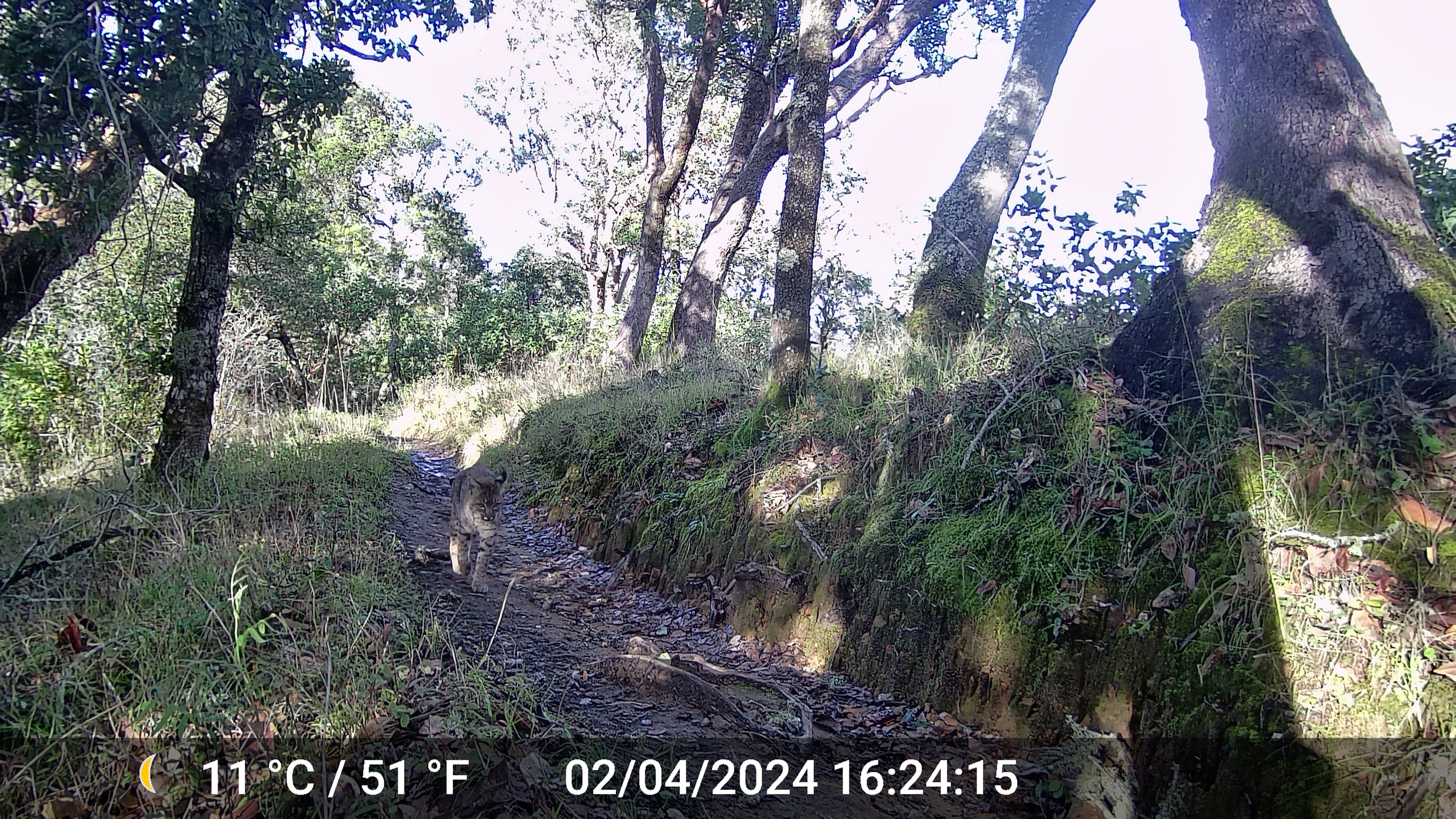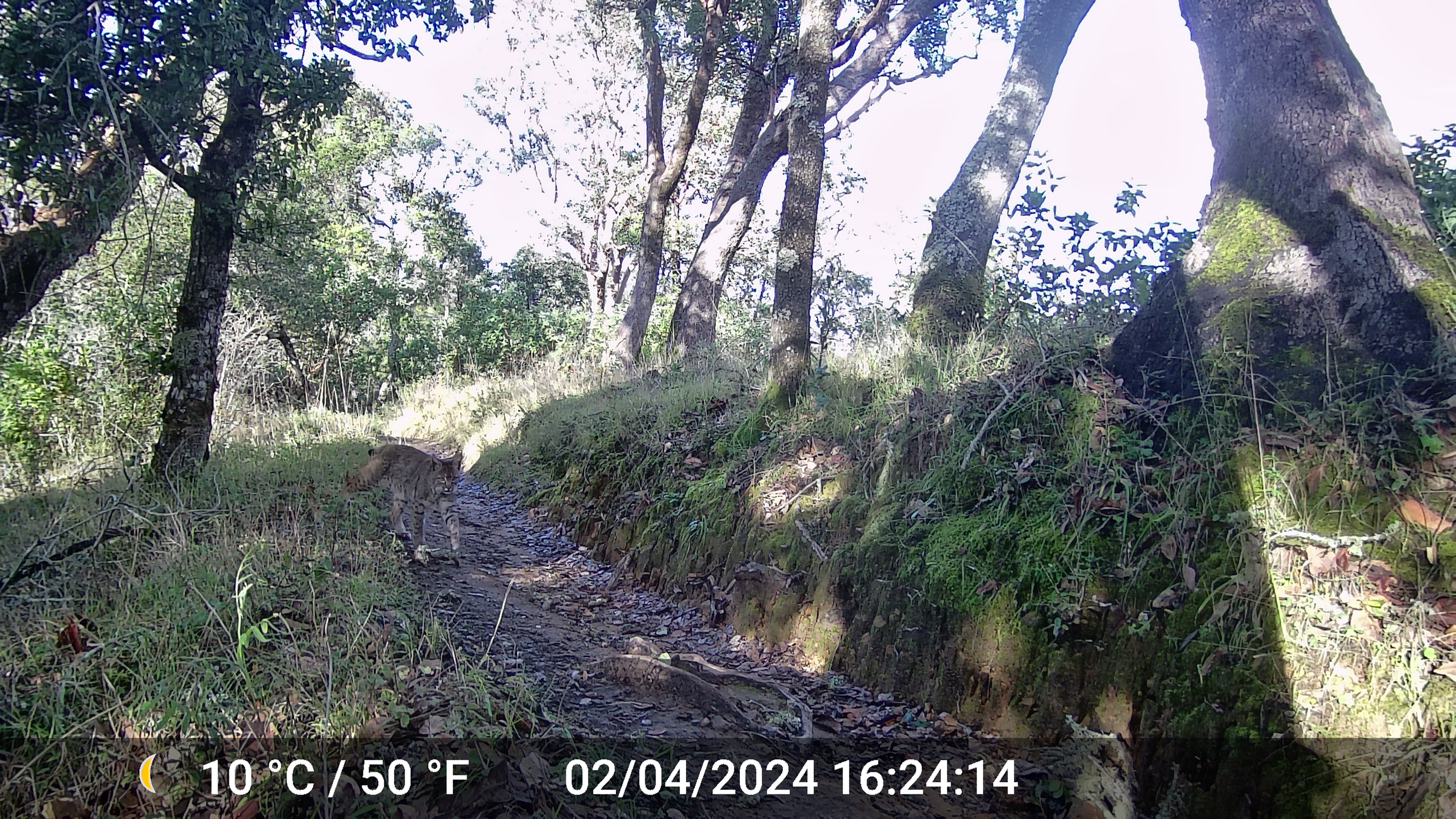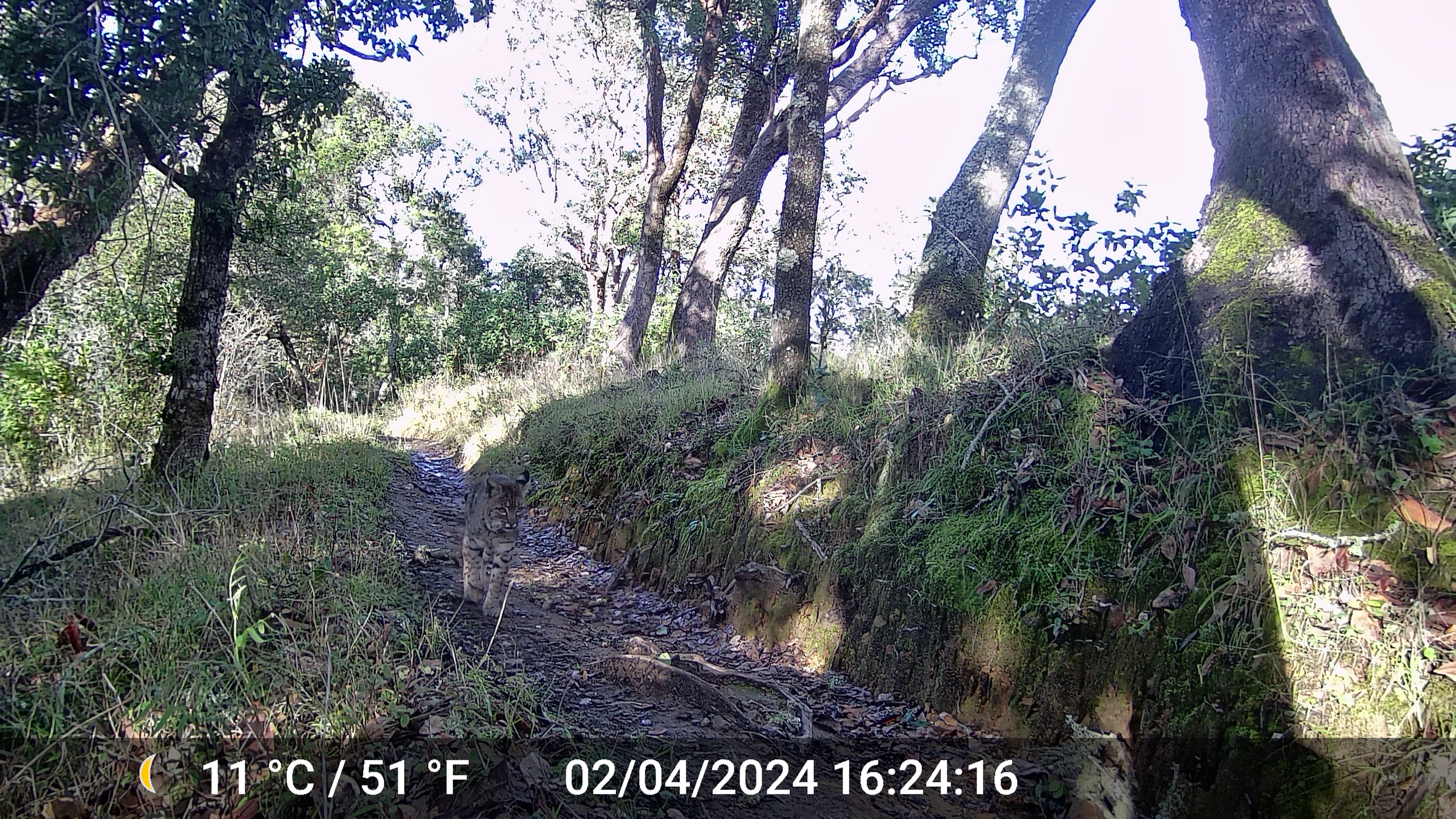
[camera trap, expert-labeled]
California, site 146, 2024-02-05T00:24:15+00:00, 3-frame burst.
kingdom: Animalia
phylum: Chordata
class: Mammalia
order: Carnivora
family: Felidae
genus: Lynx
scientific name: Lynx rufus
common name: bobcat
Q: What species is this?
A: Bobcat (Lynx rufus).